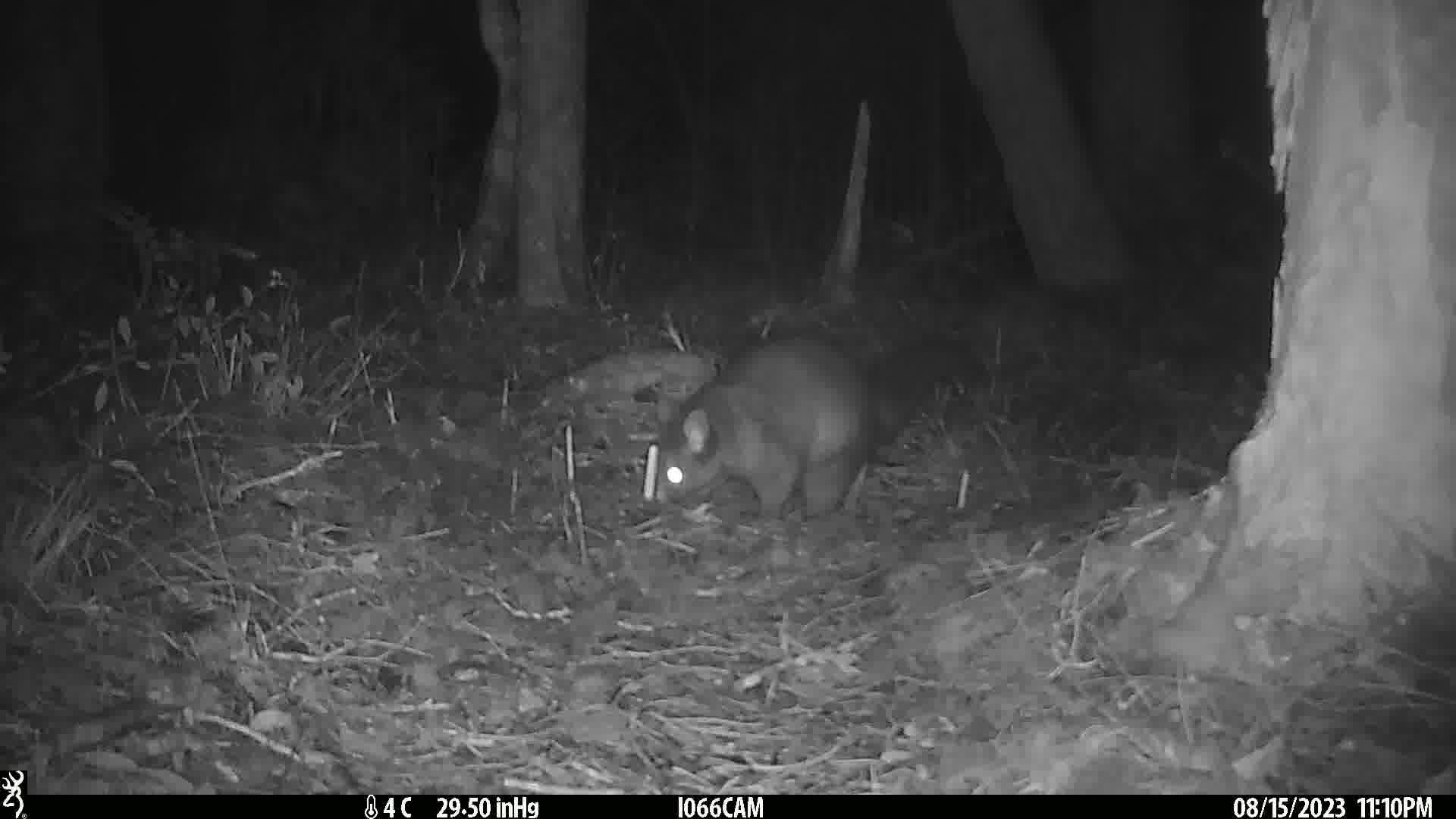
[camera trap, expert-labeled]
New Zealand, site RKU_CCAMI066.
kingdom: Animalia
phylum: Chordata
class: Mammalia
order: Diprotodontia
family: Phalangeridae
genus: Trichosurus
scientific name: Trichosurus vulpecula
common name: common brushtail possum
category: possum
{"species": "possum (common brushtail possum) (Trichosurus vulpecula)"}